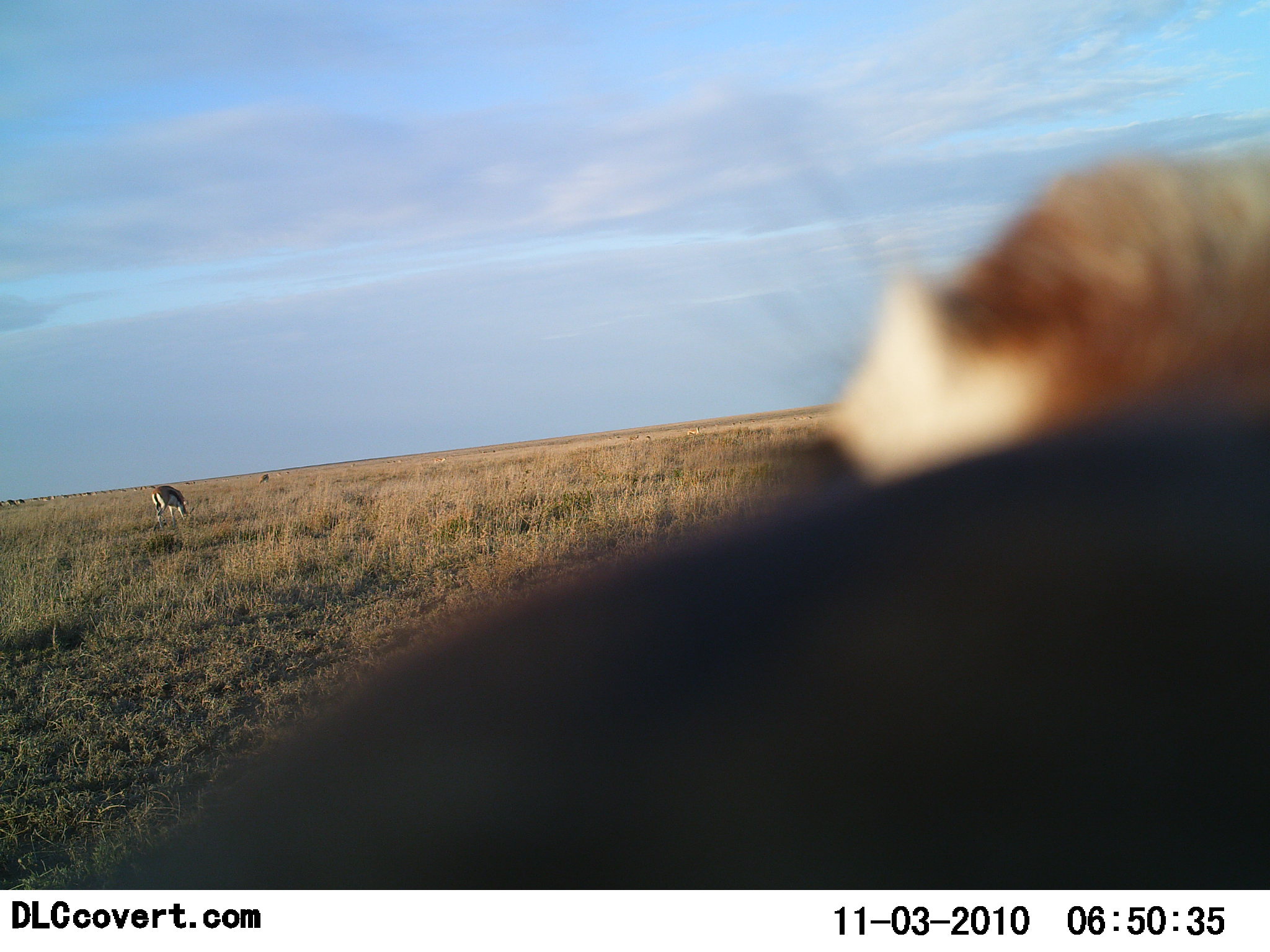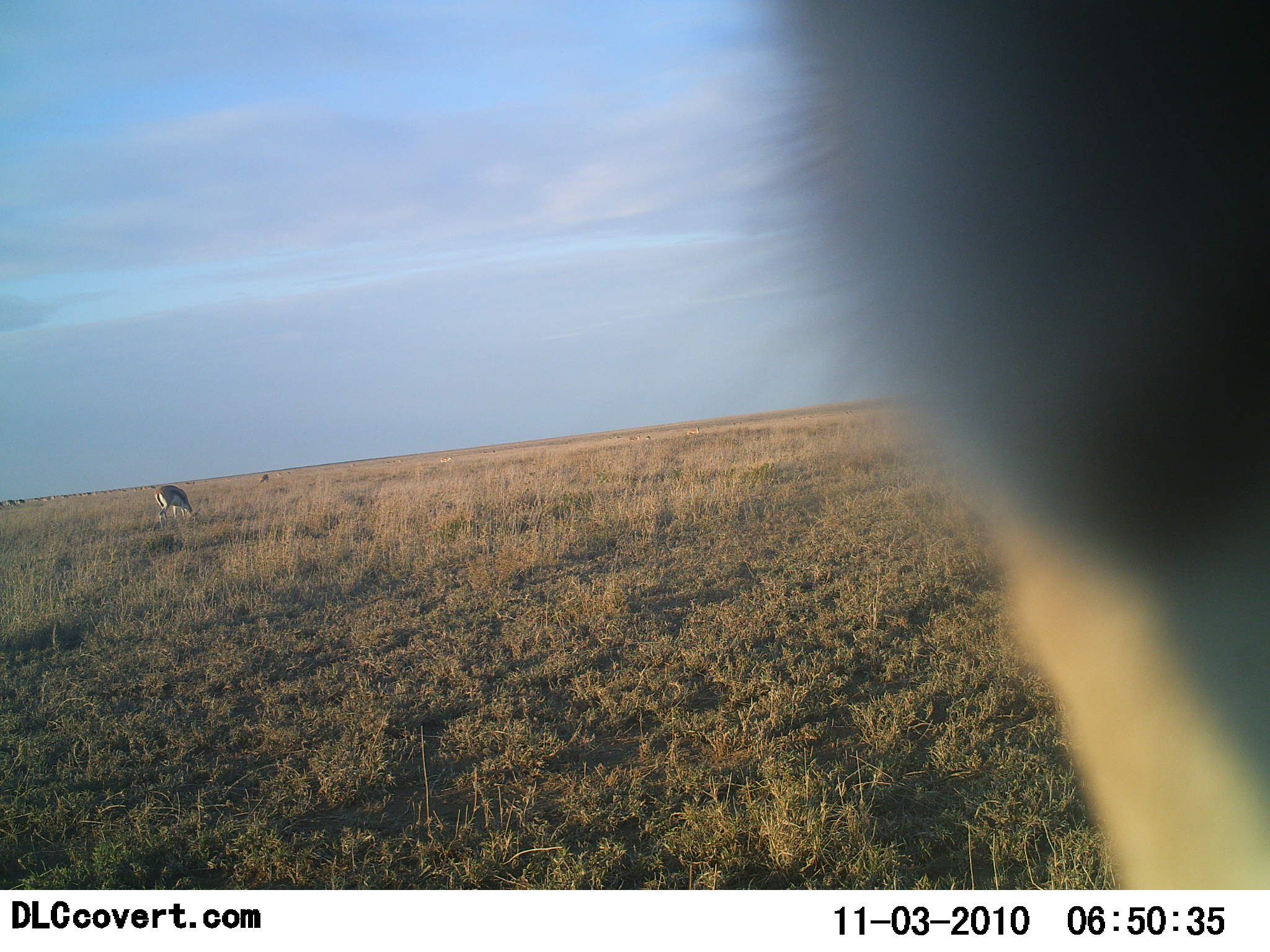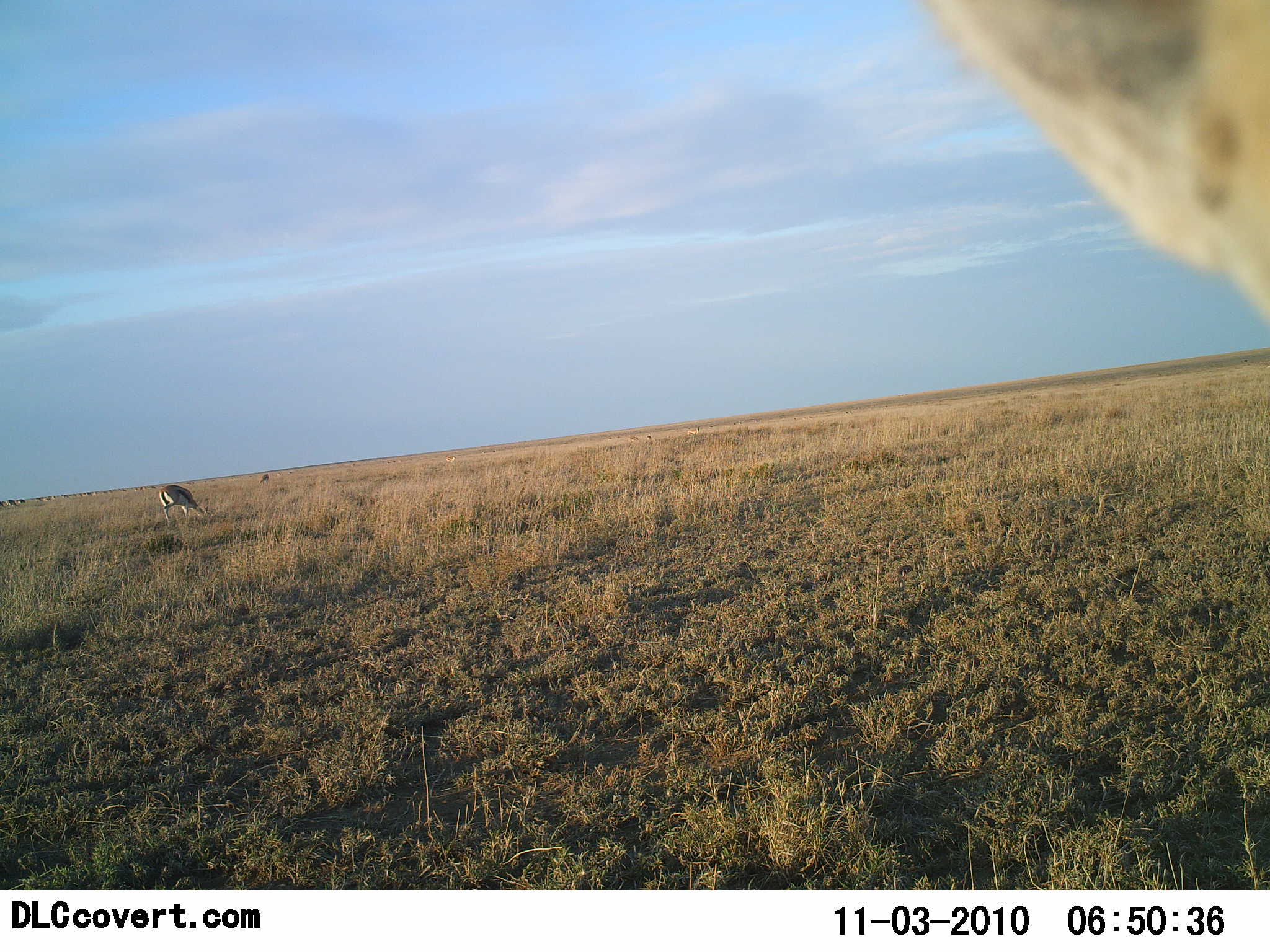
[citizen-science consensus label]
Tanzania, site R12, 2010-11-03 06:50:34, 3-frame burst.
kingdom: Animalia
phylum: Chordata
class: Mammalia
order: Artiodactyla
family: Bovidae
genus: Eudorcas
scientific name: Eudorcas thomsonii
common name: thomson's gazelle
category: gazellethomsons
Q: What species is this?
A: Gazellethomsons (thomson's gazelle) (Eudorcas thomsonii).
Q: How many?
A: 2.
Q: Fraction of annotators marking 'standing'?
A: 64%.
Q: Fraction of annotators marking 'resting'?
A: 7%.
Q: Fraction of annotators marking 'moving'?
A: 7%.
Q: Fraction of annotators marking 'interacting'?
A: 21%.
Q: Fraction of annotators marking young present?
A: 0%.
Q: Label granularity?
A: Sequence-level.